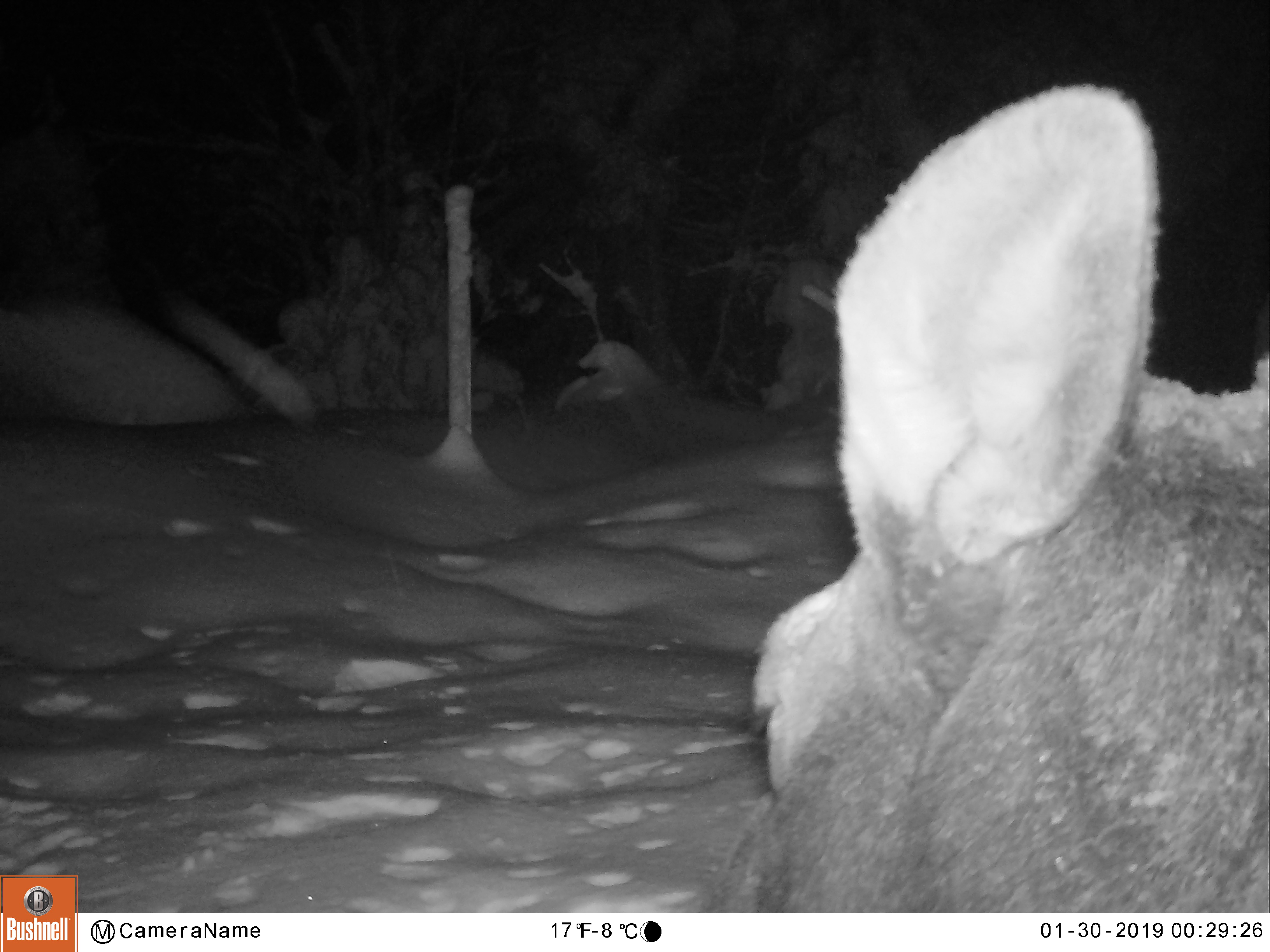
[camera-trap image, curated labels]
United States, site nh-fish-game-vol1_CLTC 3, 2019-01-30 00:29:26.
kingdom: Animalia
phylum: Chordata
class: Mammalia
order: Artiodactyla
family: Cervidae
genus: Alces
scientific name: Alces alces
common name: moose